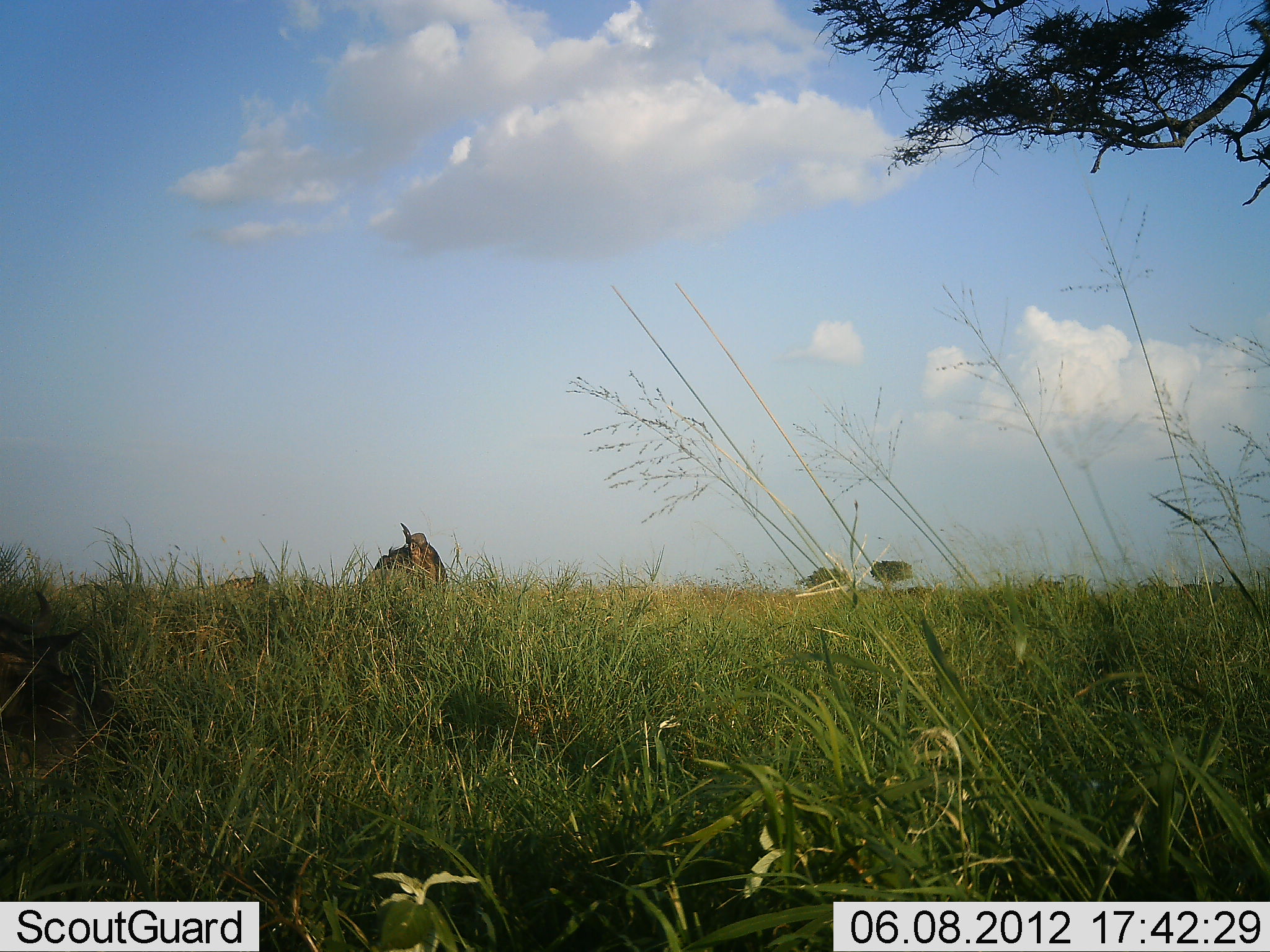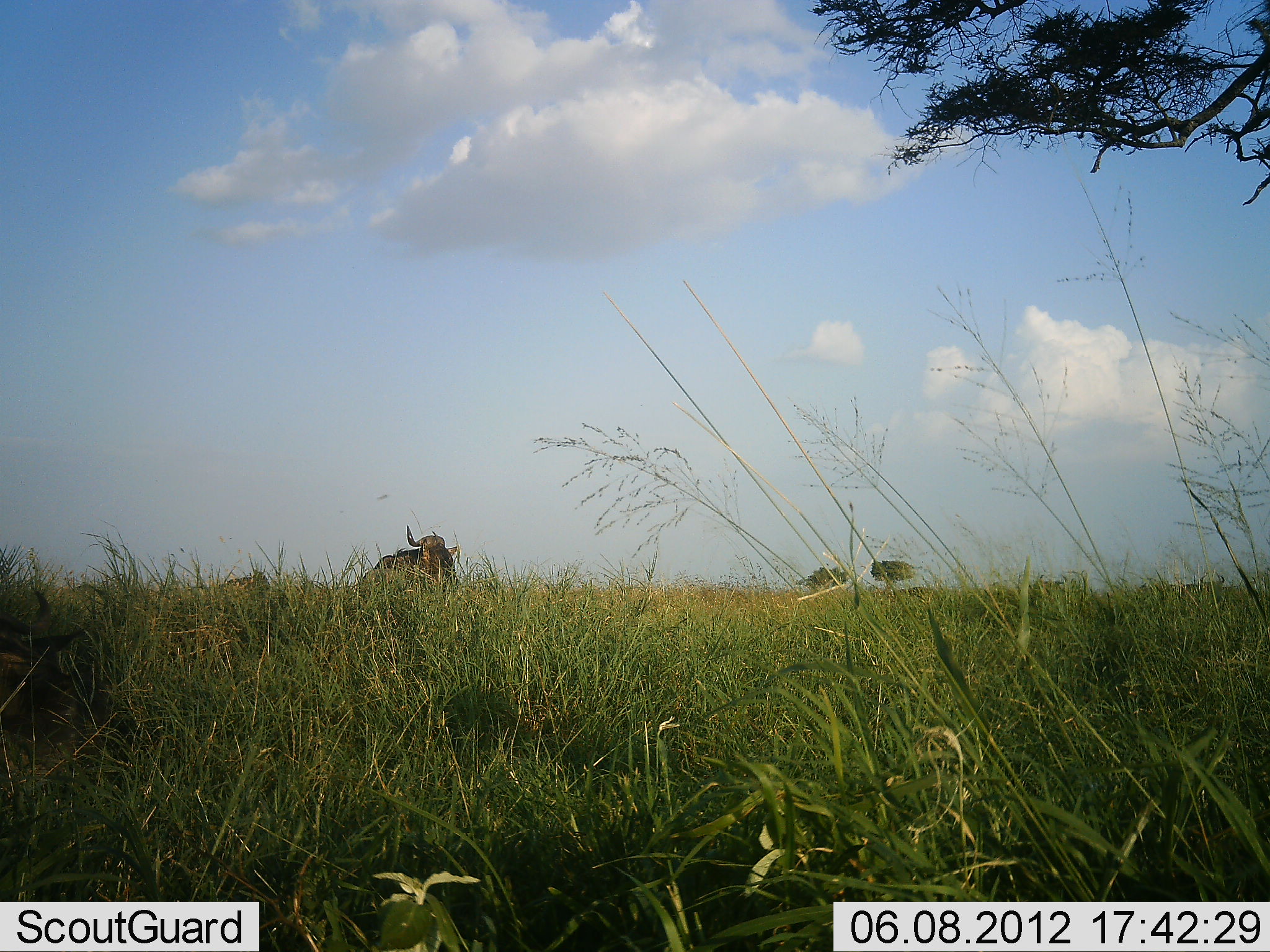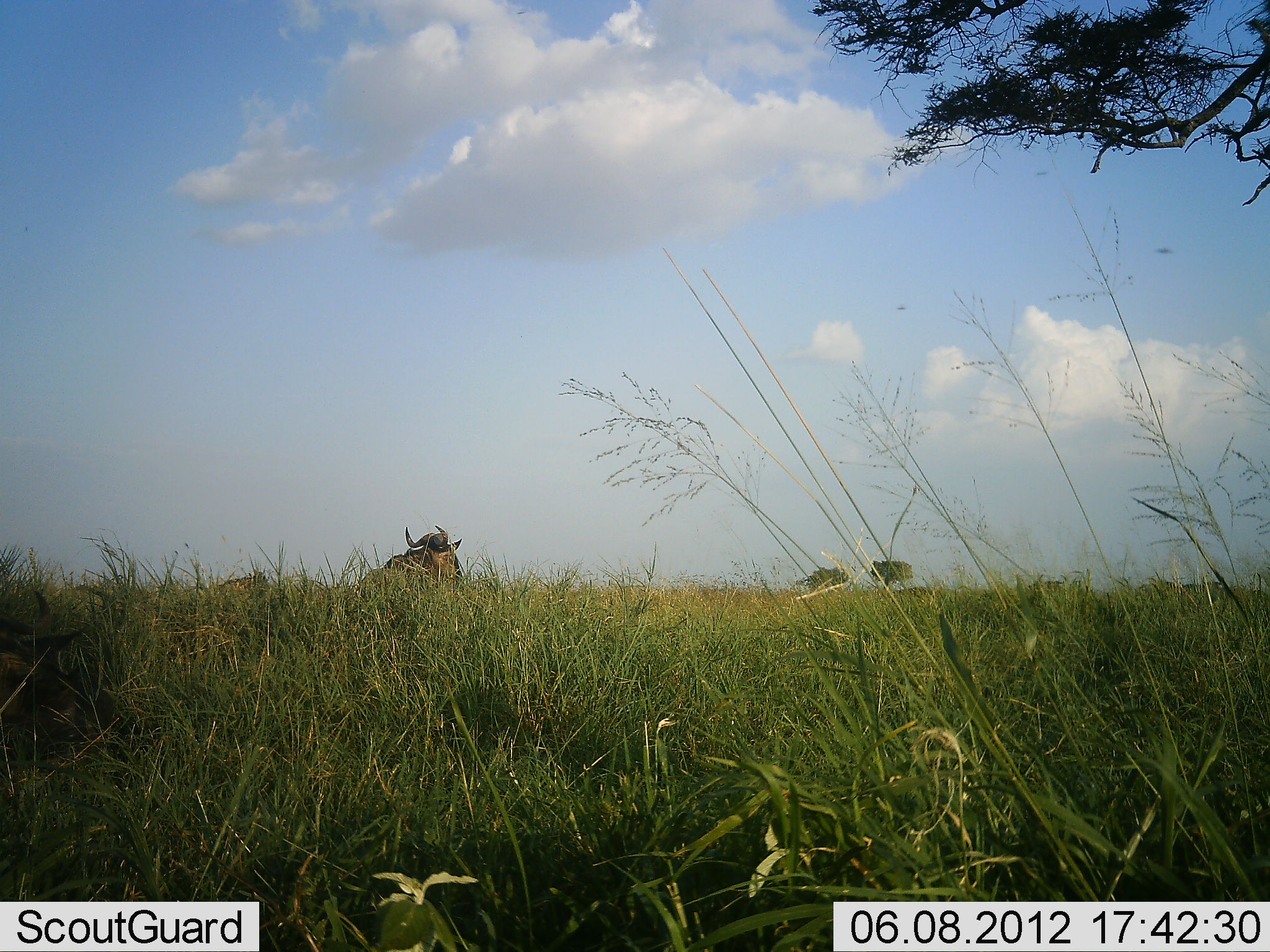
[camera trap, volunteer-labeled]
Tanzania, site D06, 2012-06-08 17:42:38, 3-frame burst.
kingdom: Animalia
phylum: Chordata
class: Mammalia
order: Artiodactyla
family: Bovidae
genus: Connochaetes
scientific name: Connochaetes taurinus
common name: blue wildebeest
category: wildebeest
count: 1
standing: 45%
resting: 73%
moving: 0%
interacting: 0%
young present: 0%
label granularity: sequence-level